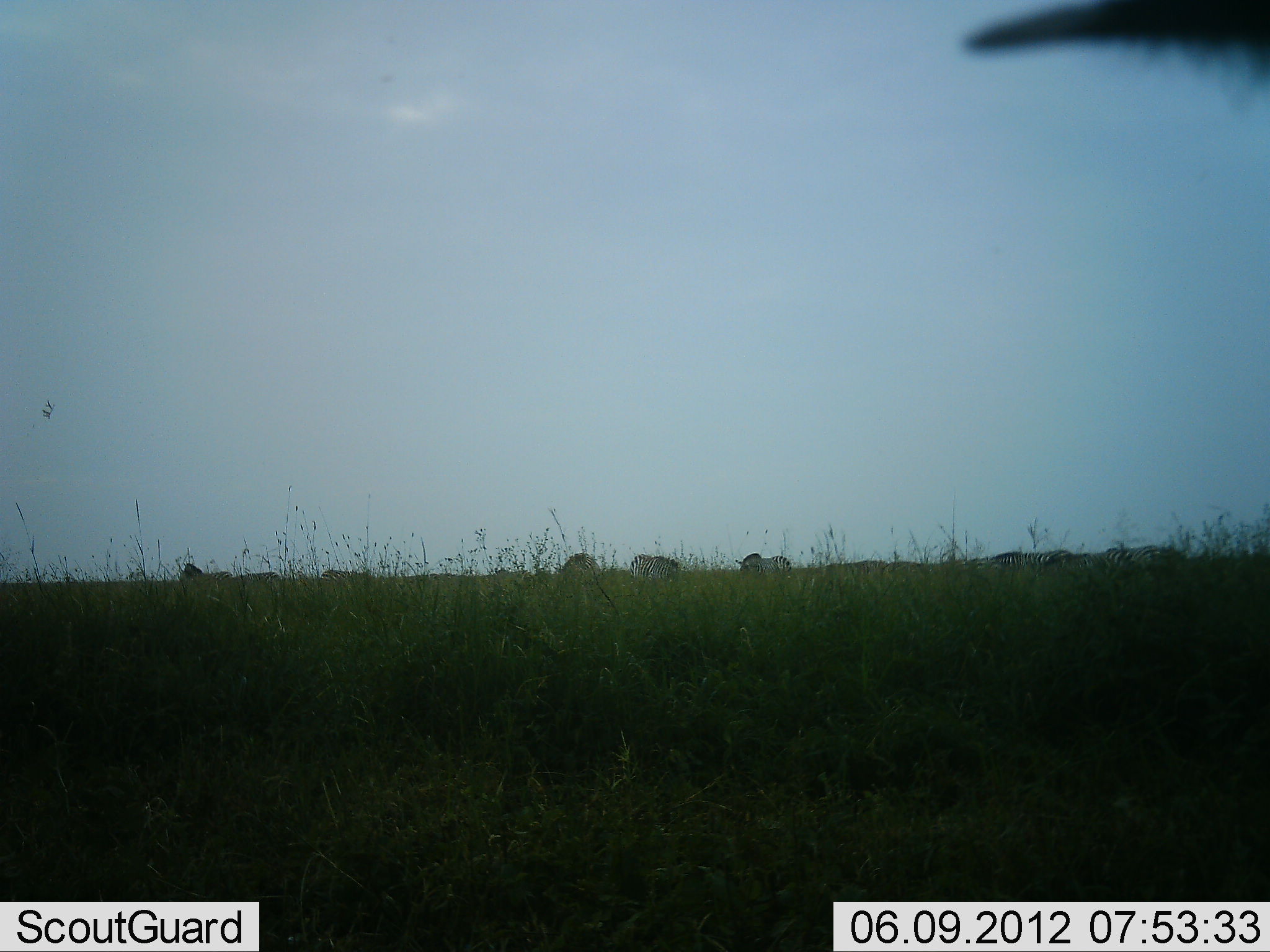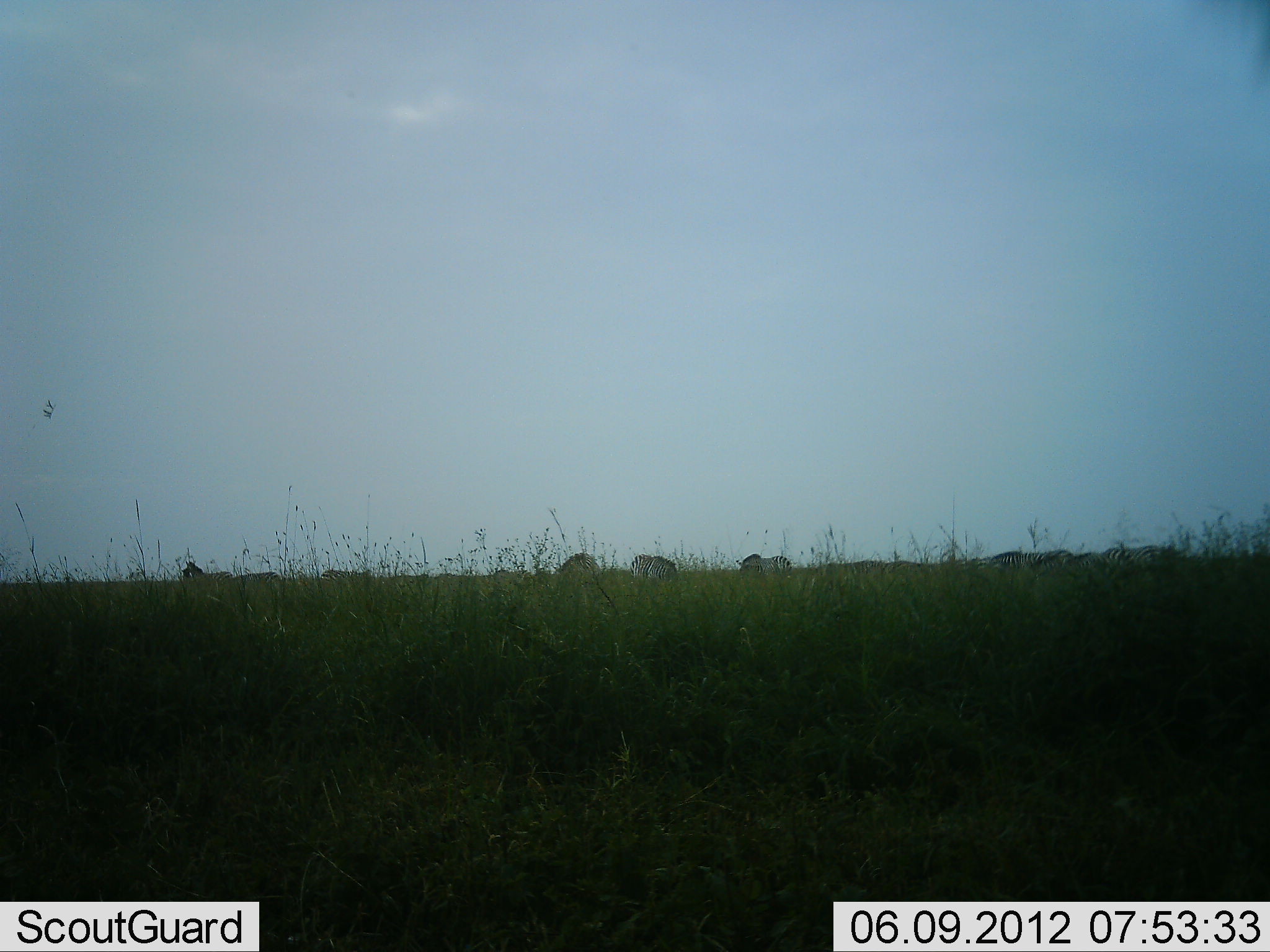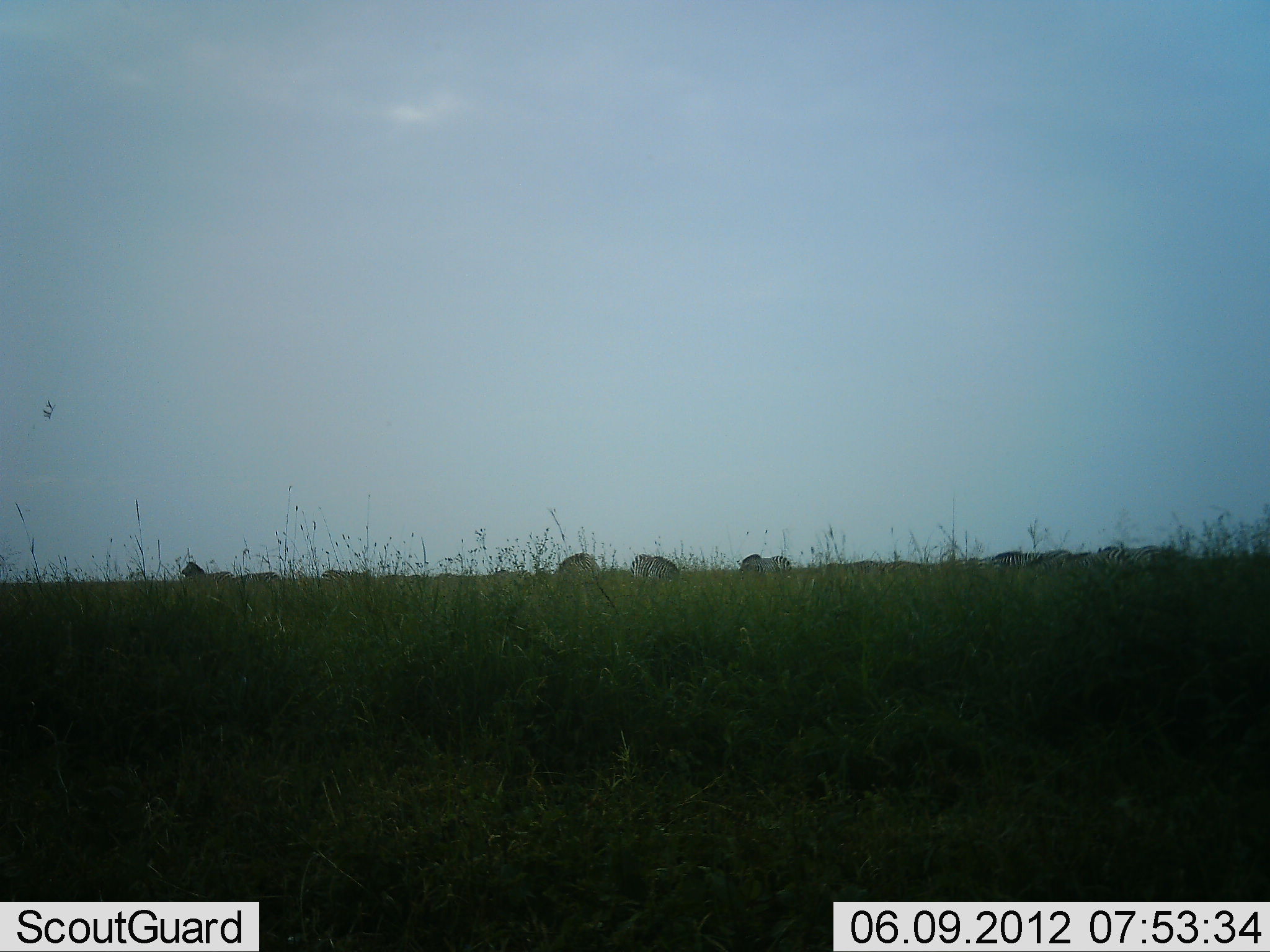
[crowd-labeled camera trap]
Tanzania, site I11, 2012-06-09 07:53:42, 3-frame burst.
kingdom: Animalia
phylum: Chordata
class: Mammalia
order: Perissodactyla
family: Equidae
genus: Equus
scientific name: Equus quagga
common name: plains zebra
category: zebra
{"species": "zebra (plains zebra) (Equus quagga)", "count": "10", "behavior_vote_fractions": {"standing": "82%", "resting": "0%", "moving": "9%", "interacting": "0%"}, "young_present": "0%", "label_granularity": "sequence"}